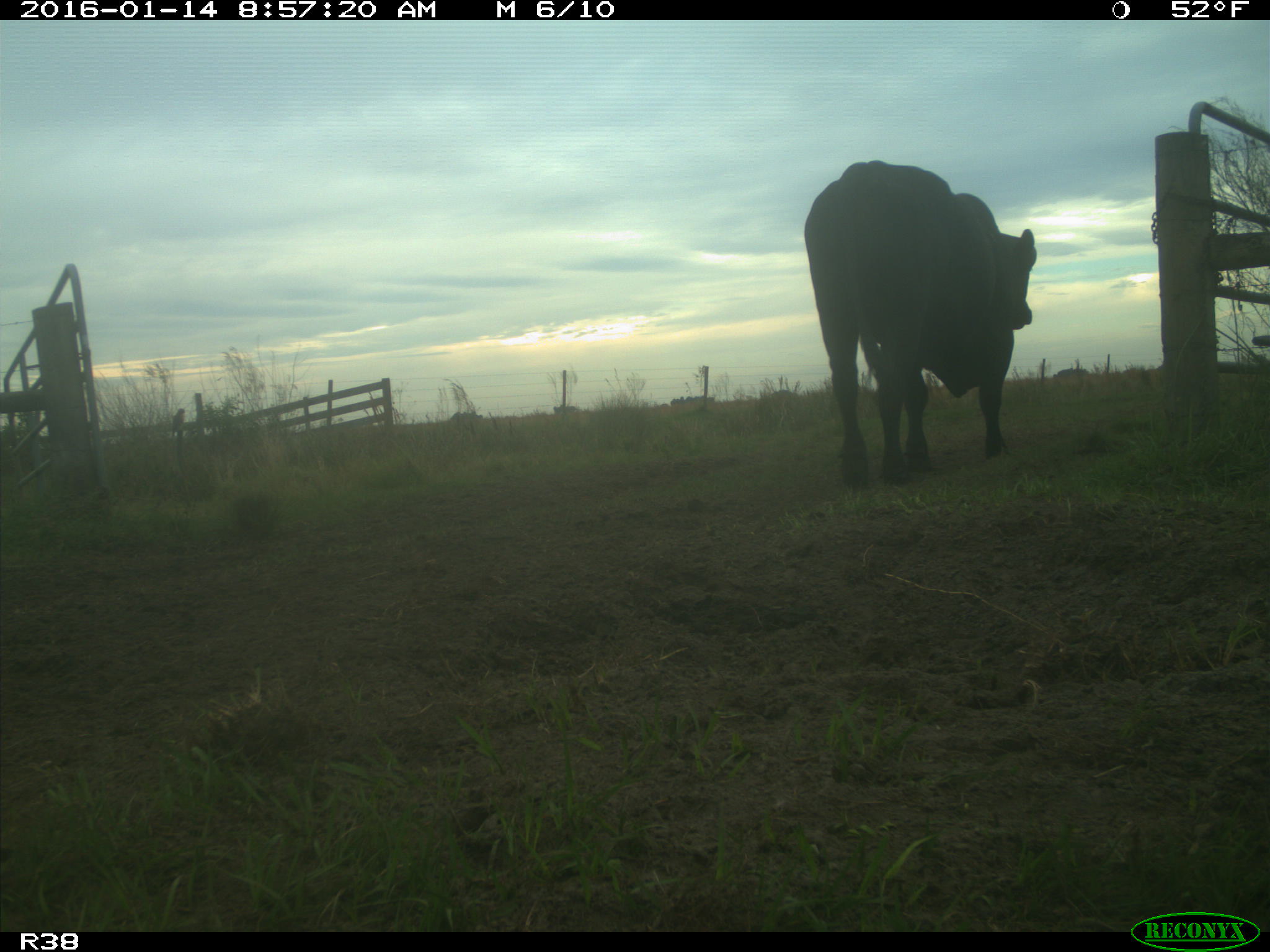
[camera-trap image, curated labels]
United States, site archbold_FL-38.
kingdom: Animalia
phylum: Chordata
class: Mammalia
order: Artiodactyla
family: Bovidae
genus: Bos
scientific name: Bos taurus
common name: domestic cow